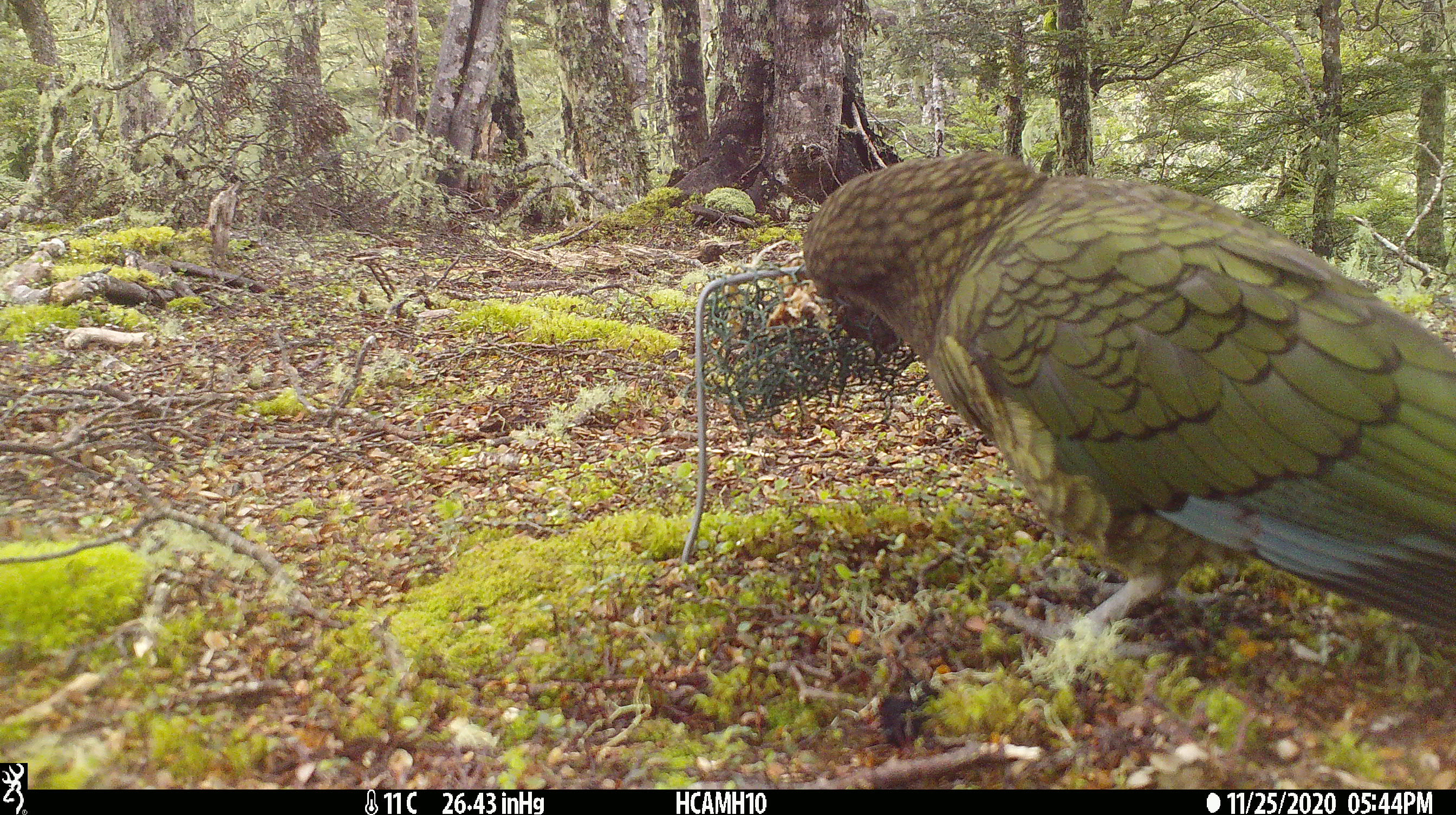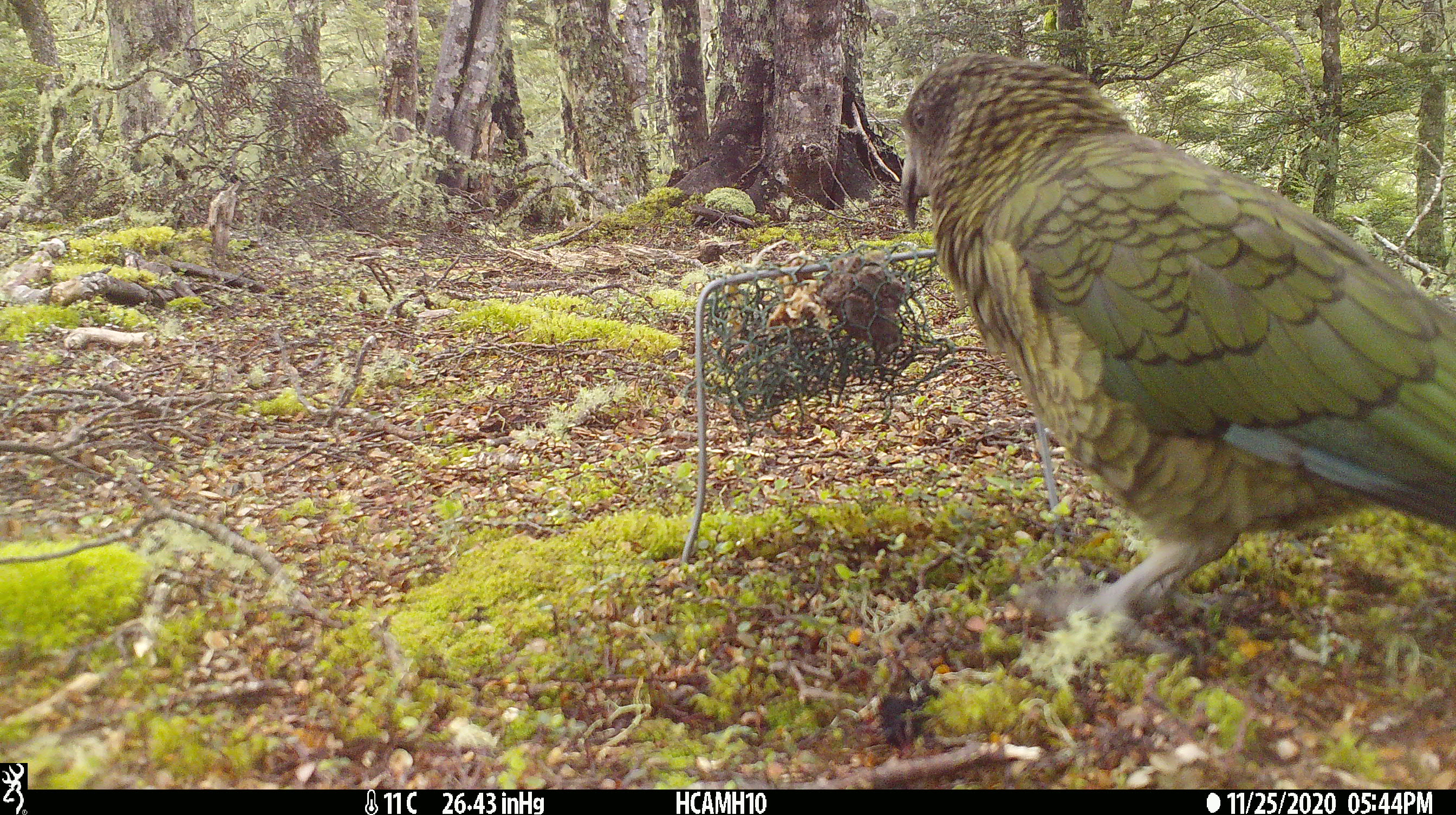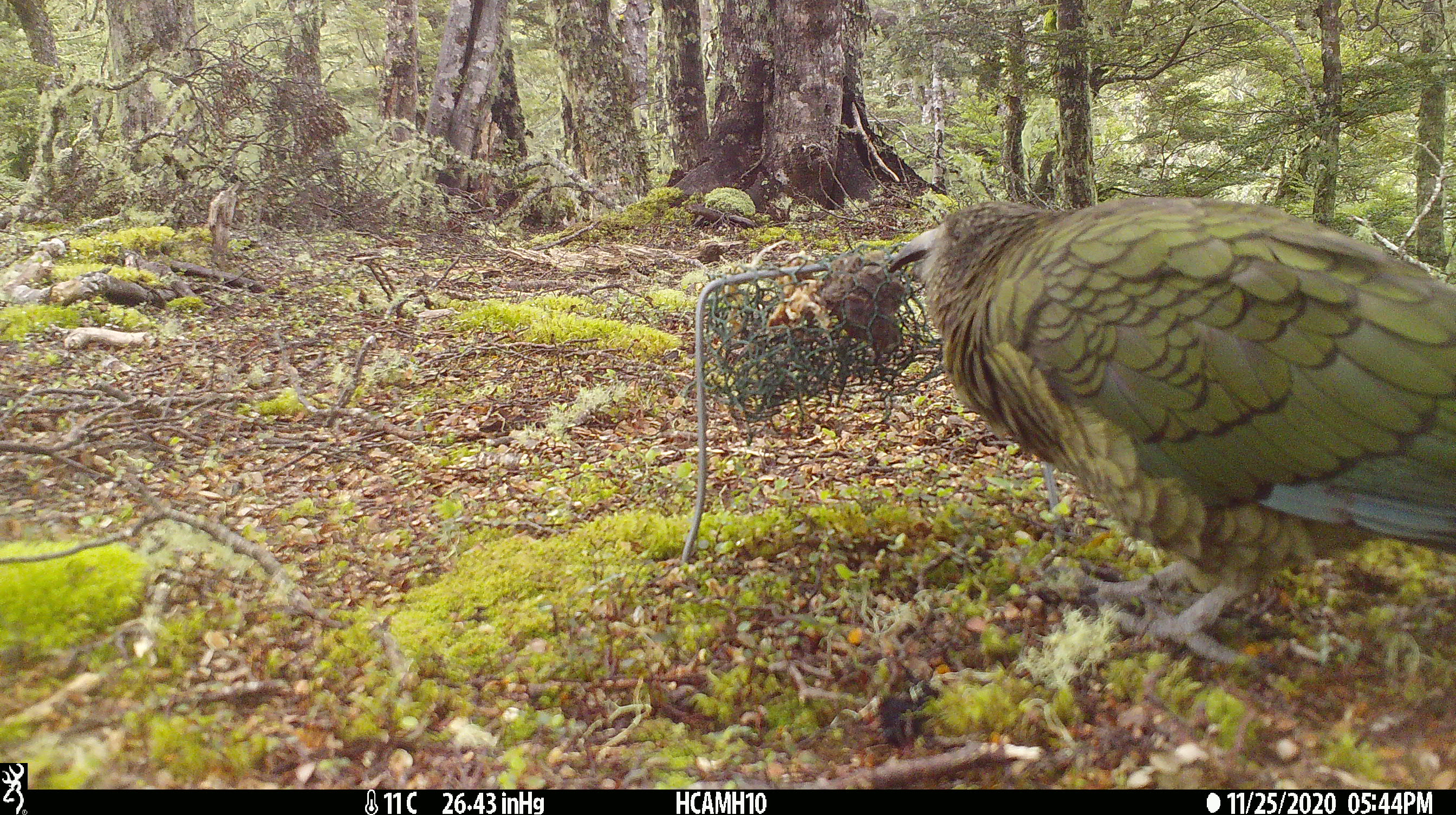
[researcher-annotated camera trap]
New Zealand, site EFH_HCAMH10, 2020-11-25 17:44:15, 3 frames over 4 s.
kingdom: Animalia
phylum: Chordata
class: Aves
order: Psittaciformes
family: Strigopidae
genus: Nestor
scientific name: Nestor notabilis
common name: kea